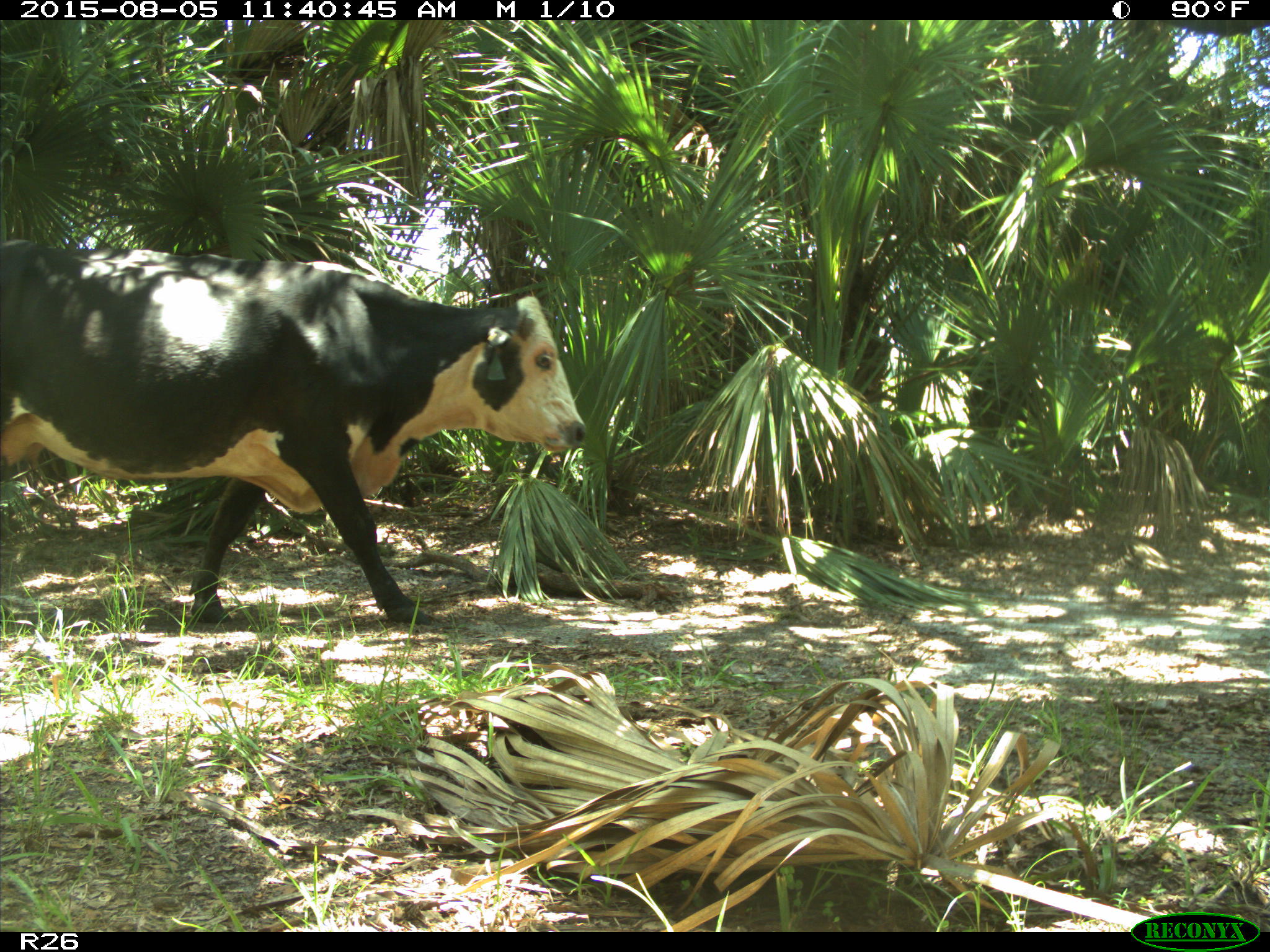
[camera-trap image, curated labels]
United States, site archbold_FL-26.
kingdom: Animalia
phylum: Chordata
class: Mammalia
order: Artiodactyla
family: Bovidae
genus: Bos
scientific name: Bos taurus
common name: domestic cow